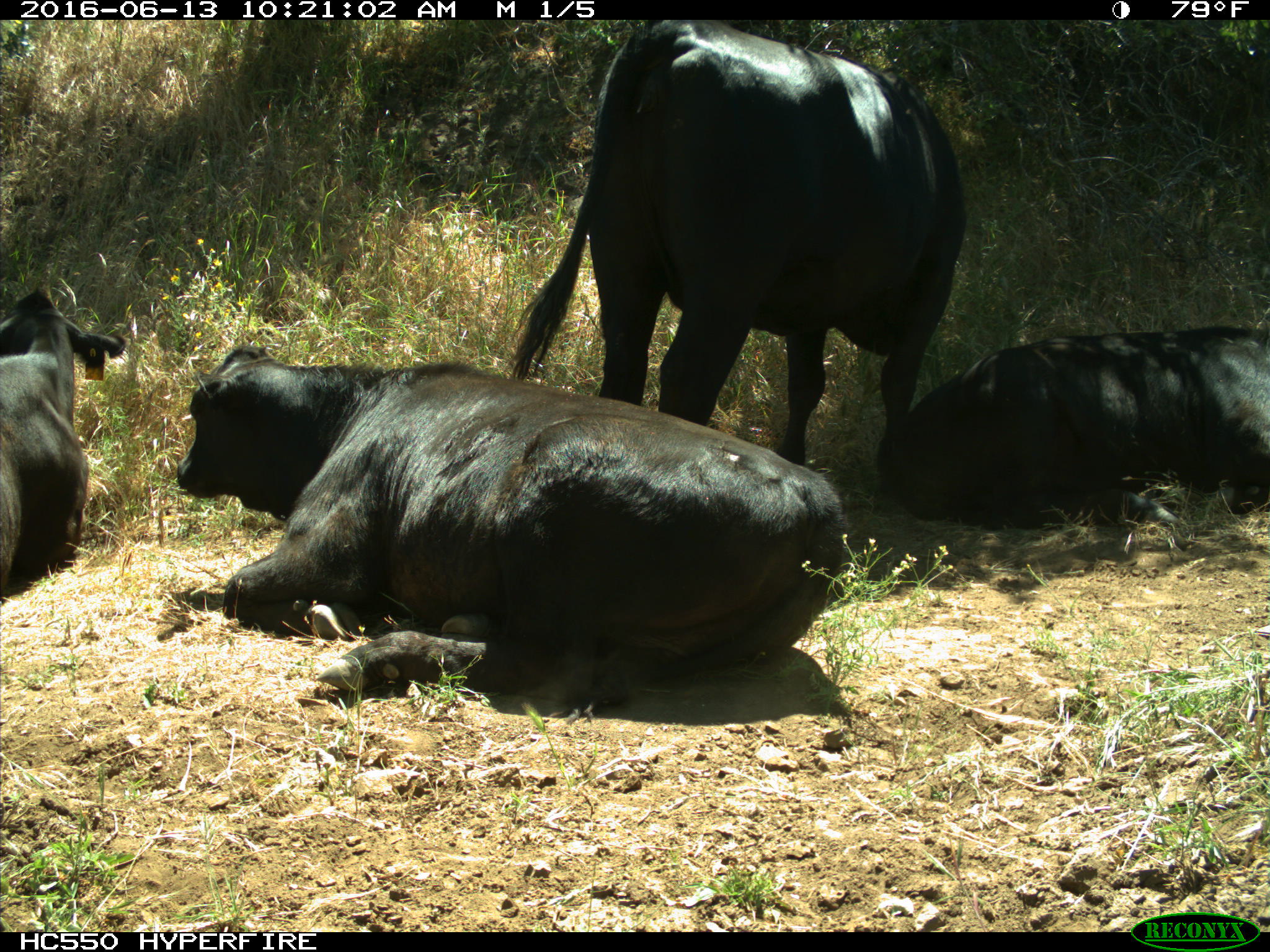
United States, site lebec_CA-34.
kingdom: Animalia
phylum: Chordata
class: Mammalia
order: Artiodactyla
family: Bovidae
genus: Bos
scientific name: Bos taurus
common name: domestic cow